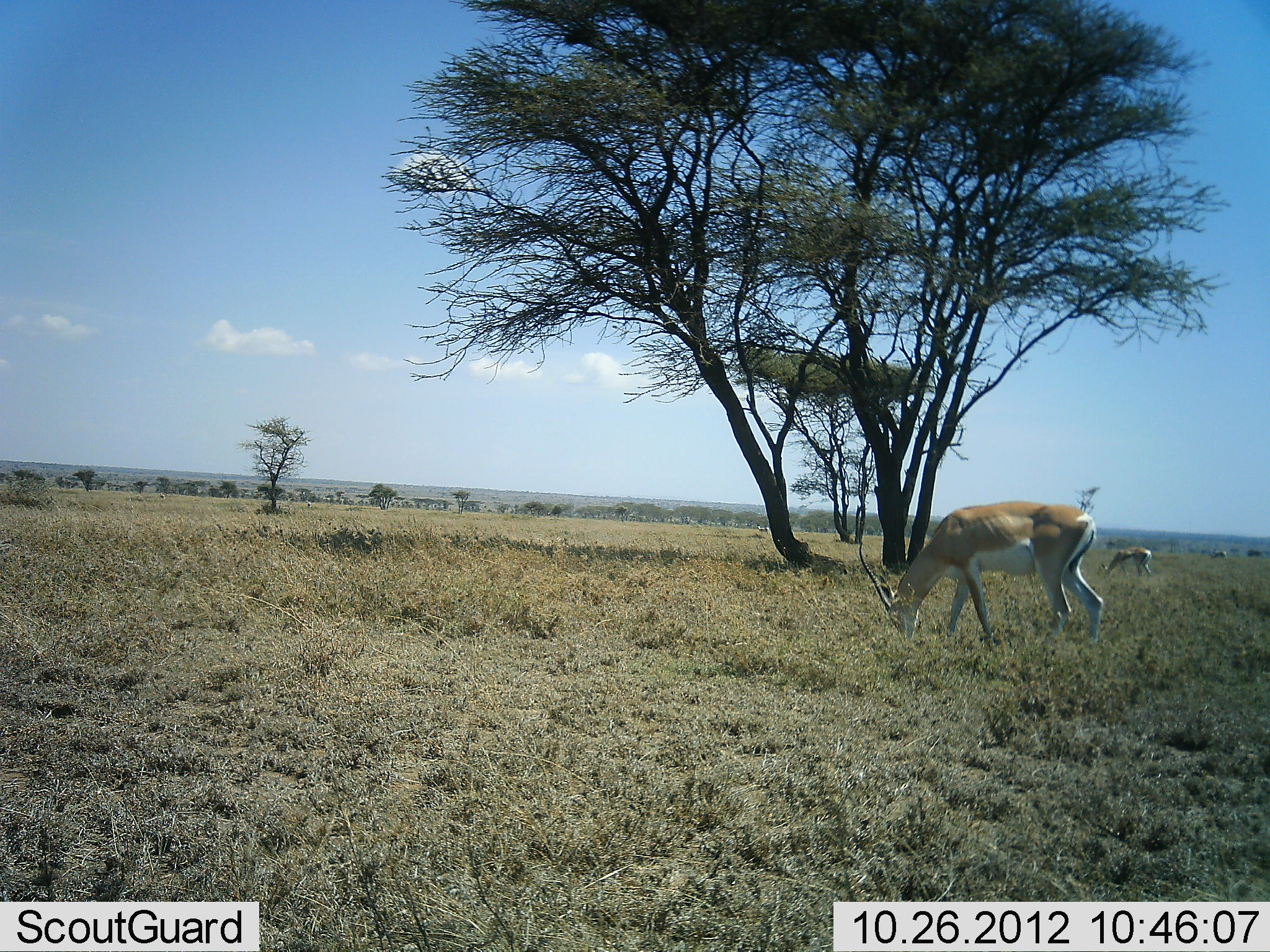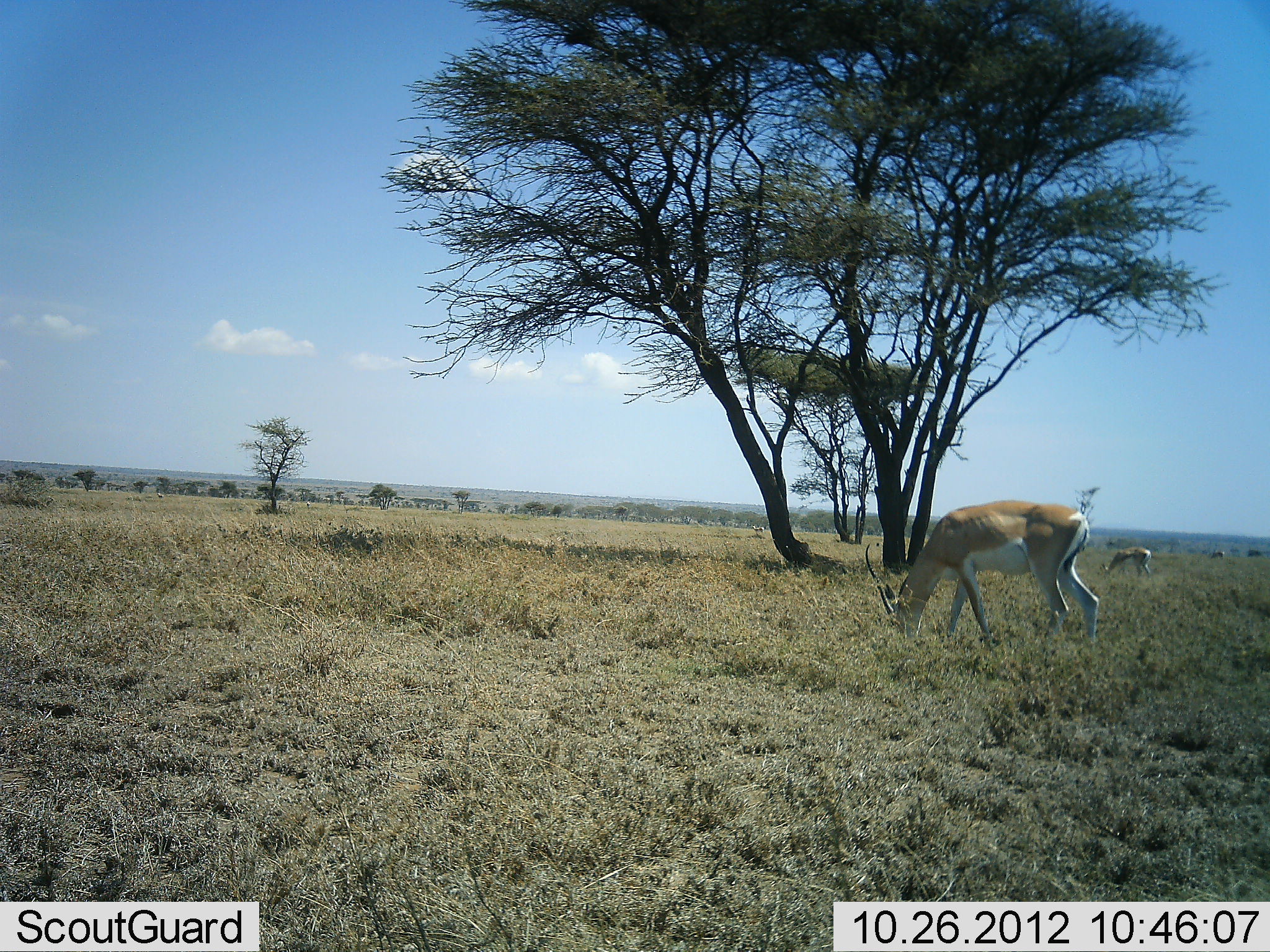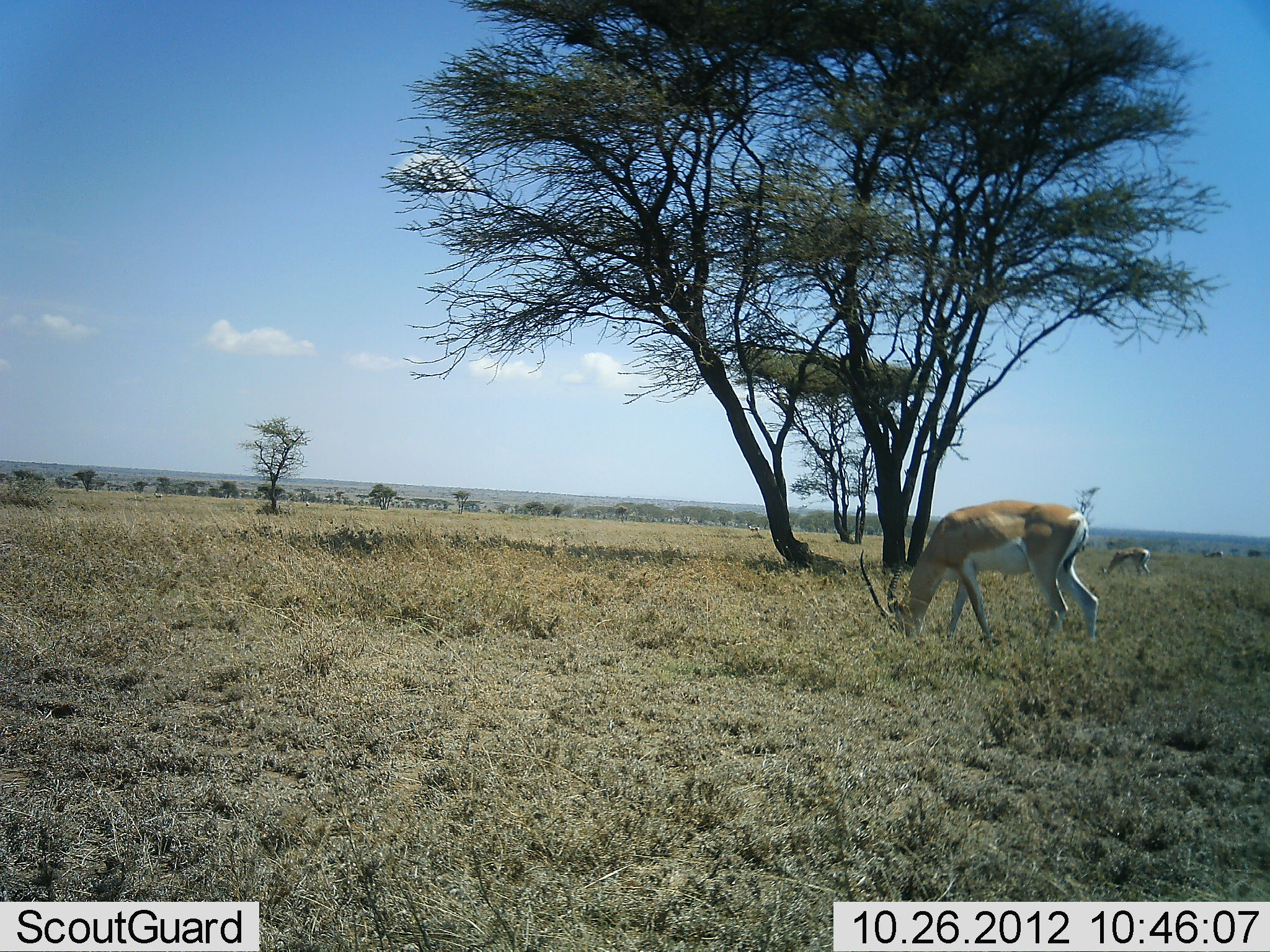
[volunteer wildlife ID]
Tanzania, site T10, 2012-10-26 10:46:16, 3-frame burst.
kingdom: Animalia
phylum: Chordata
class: Mammalia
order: Artiodactyla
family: Bovidae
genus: Nanger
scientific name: Nanger granti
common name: grant's gazelle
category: gazellegrants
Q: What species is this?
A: Gazellegrants (grant's gazelle) (Nanger granti).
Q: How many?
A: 2.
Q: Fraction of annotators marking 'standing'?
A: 0%.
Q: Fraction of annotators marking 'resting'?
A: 0%.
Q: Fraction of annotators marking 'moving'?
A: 10%.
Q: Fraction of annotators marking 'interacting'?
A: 0%.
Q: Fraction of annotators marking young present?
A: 0%.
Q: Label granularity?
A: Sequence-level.